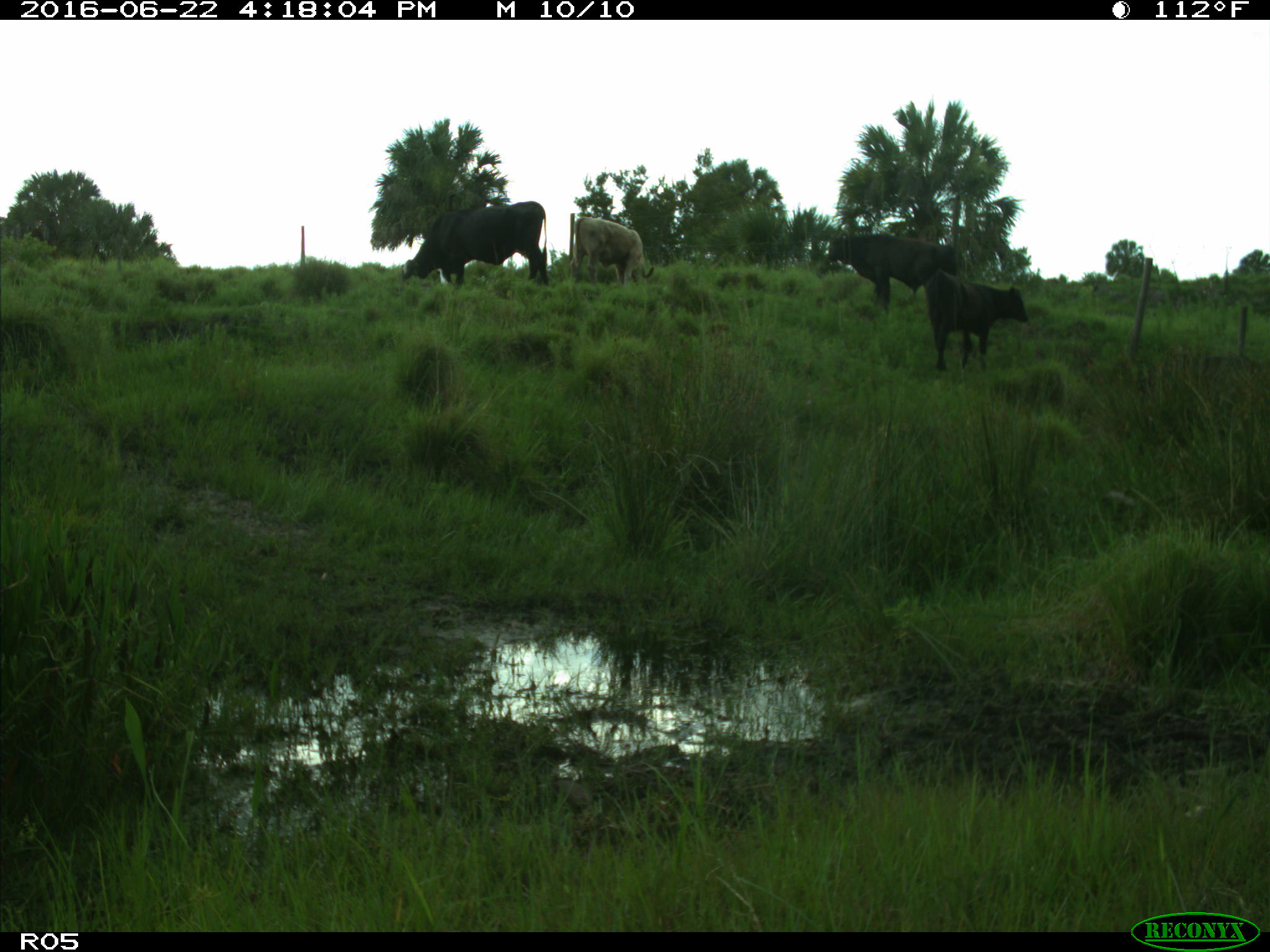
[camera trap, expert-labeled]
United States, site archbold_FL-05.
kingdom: Animalia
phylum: Chordata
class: Mammalia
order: Artiodactyla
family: Bovidae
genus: Bos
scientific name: Bos taurus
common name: domestic cow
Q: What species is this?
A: Bos taurus (domestic cow).